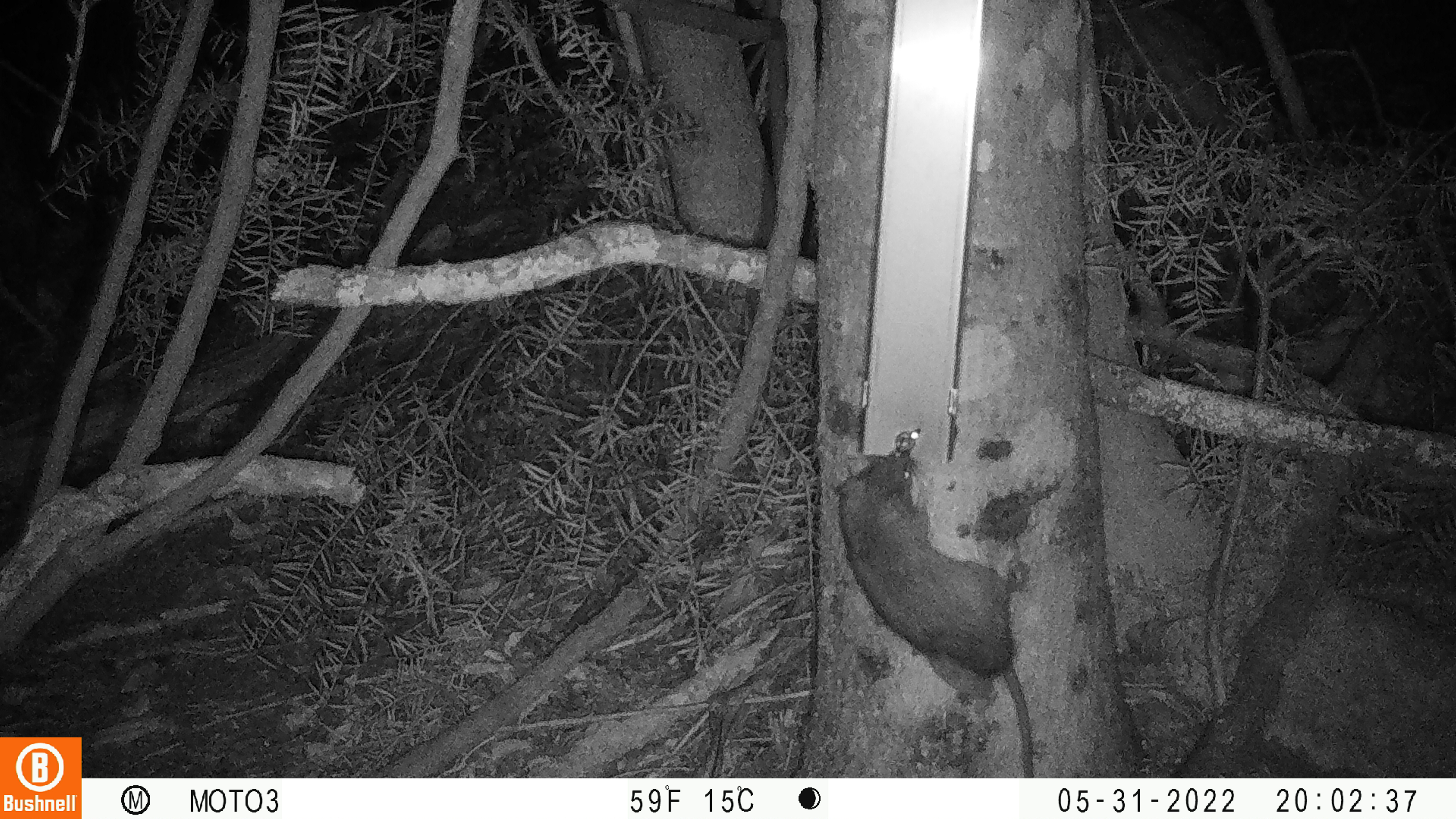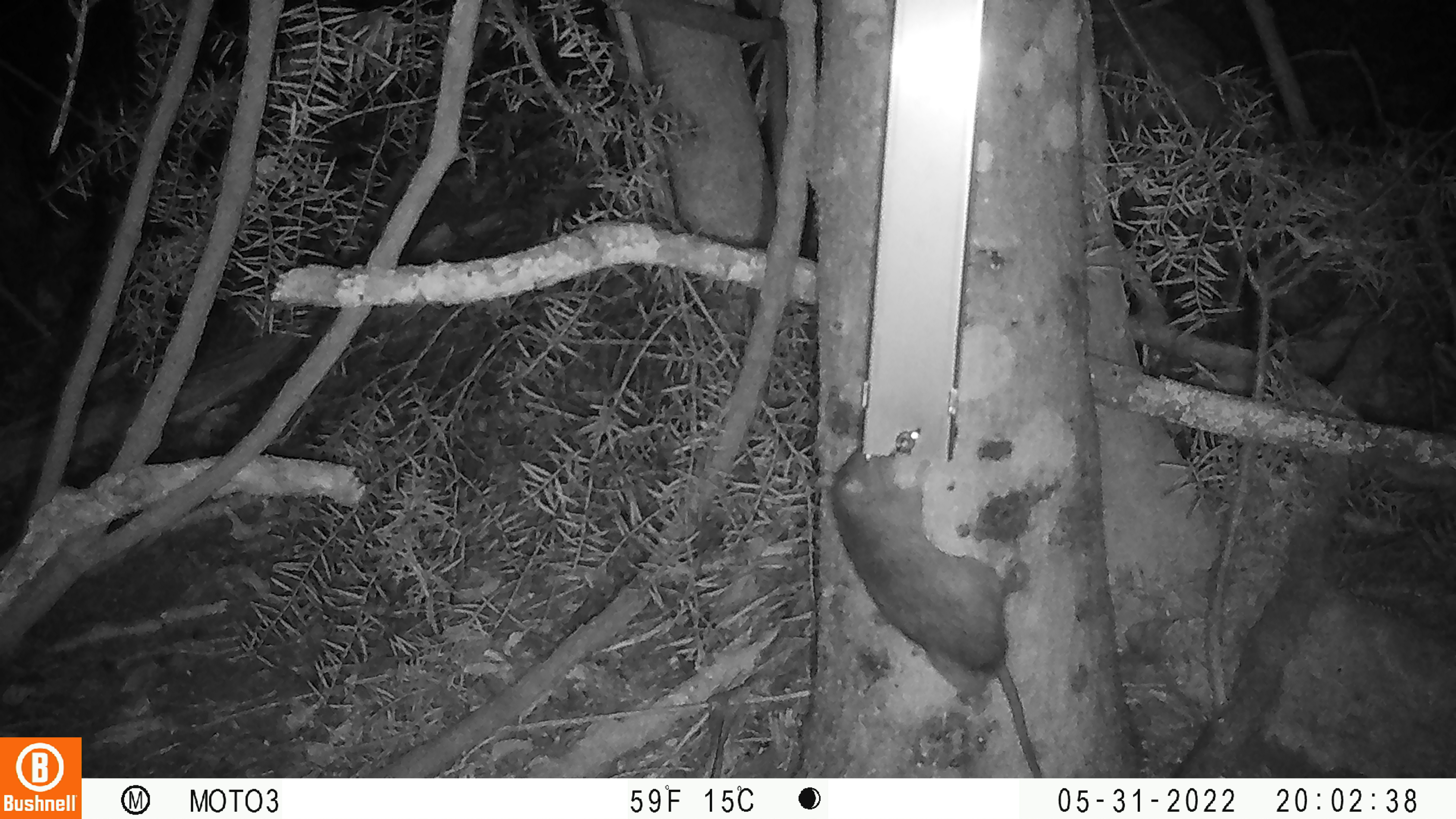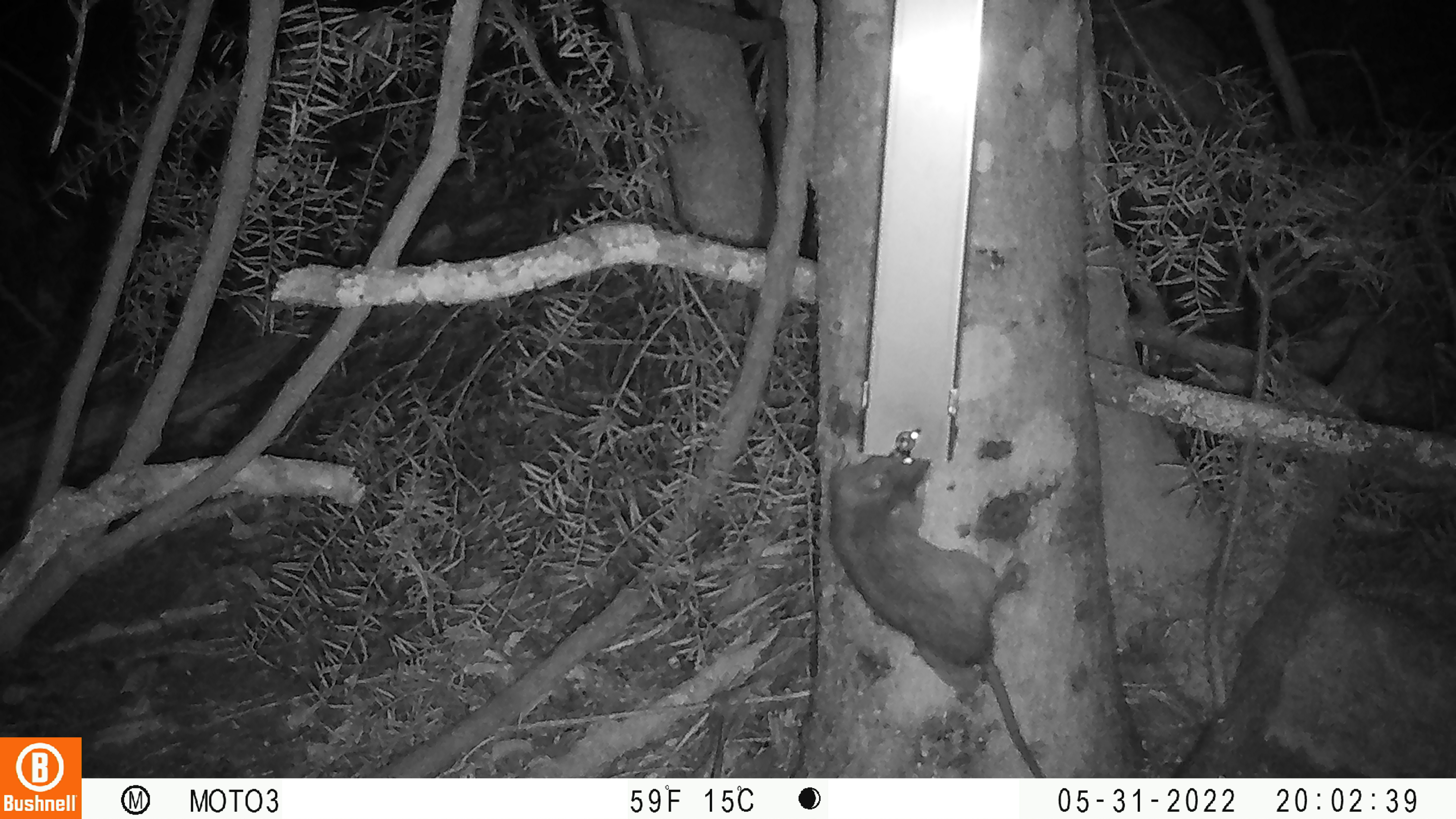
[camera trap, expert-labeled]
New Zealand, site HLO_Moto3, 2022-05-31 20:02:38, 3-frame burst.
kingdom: Animalia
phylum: Chordata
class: Mammalia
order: Rodentia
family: Muridae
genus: Rattus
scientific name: Rattus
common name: rat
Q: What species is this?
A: Rat (Rattus).